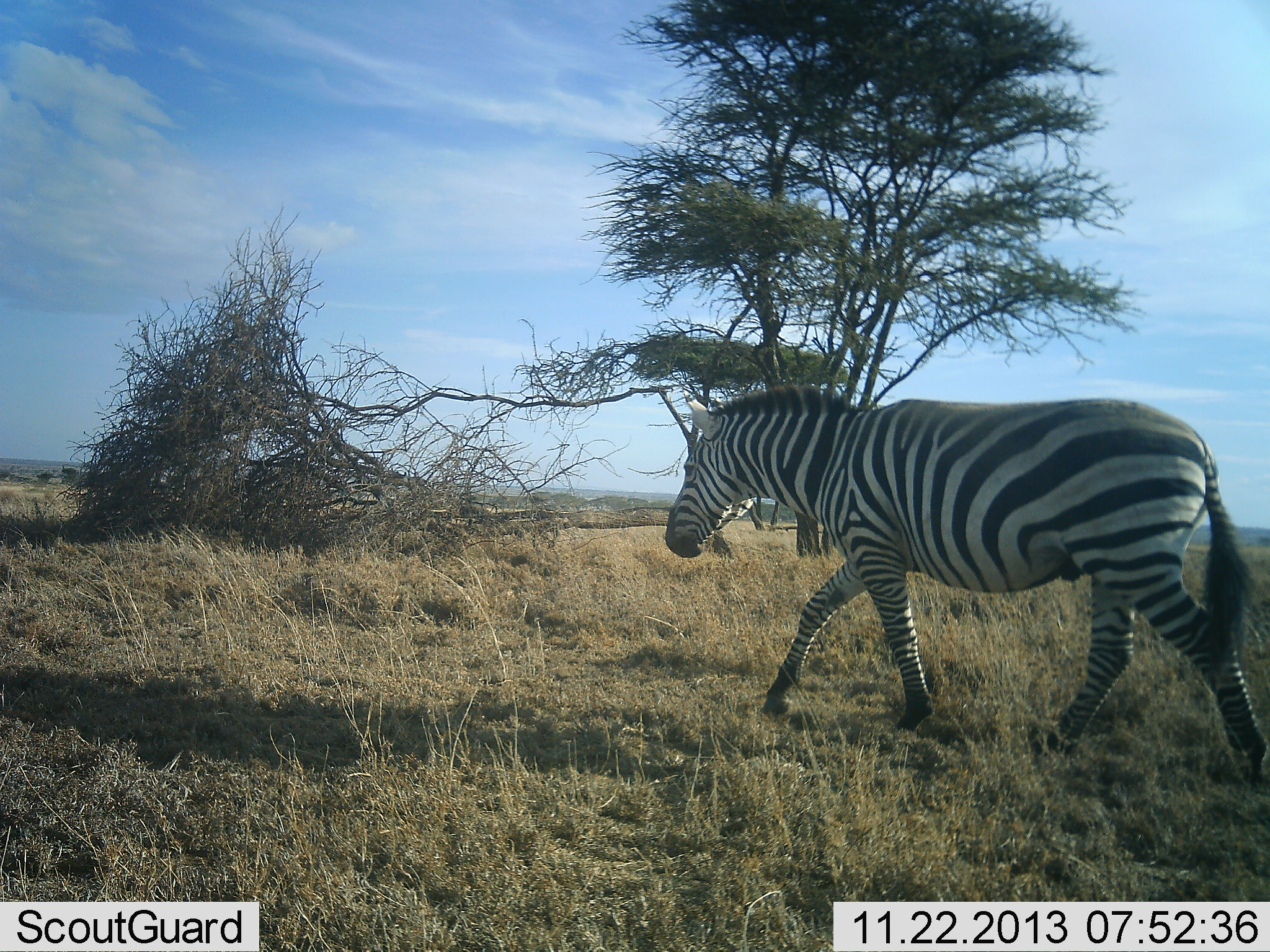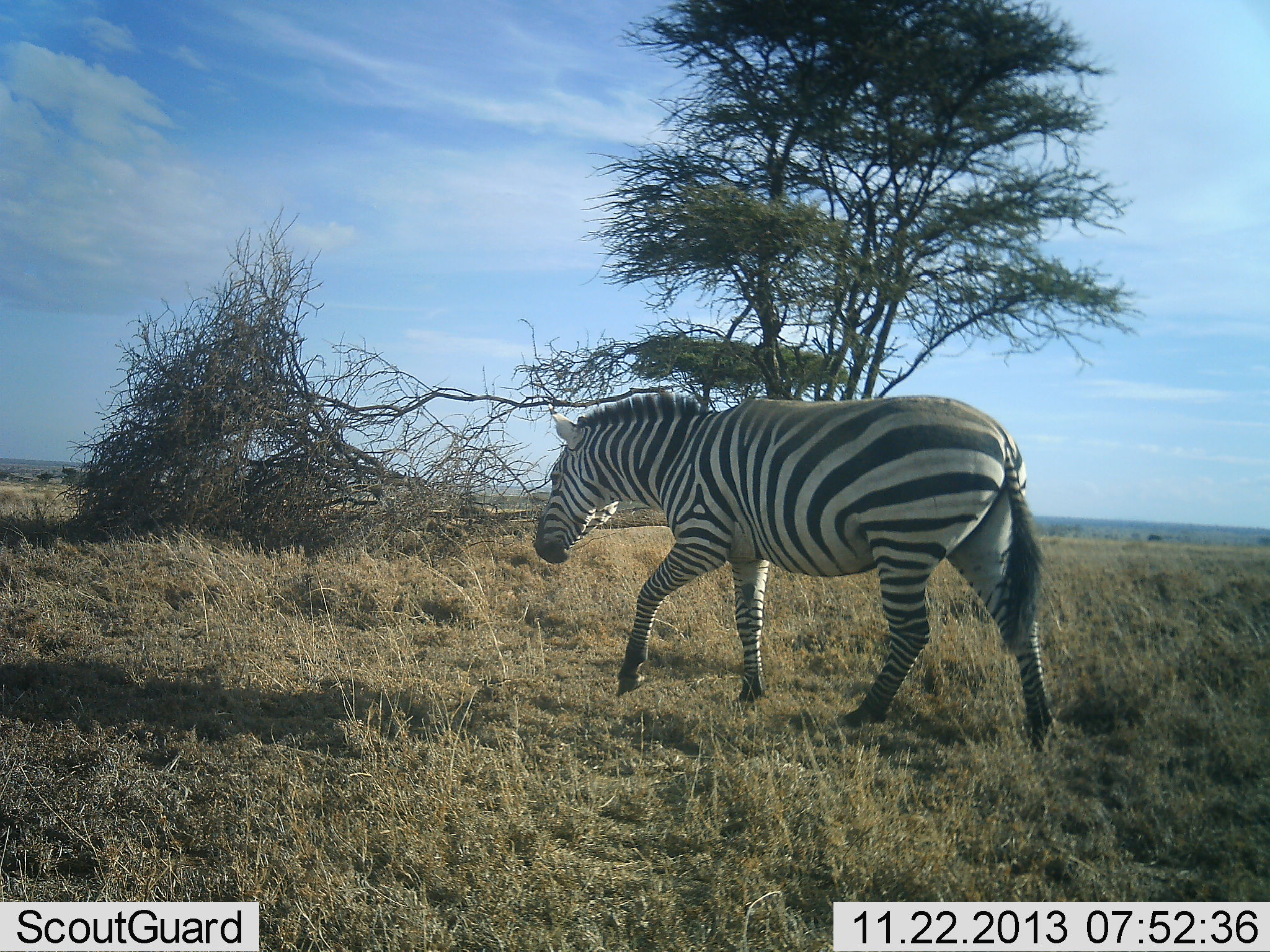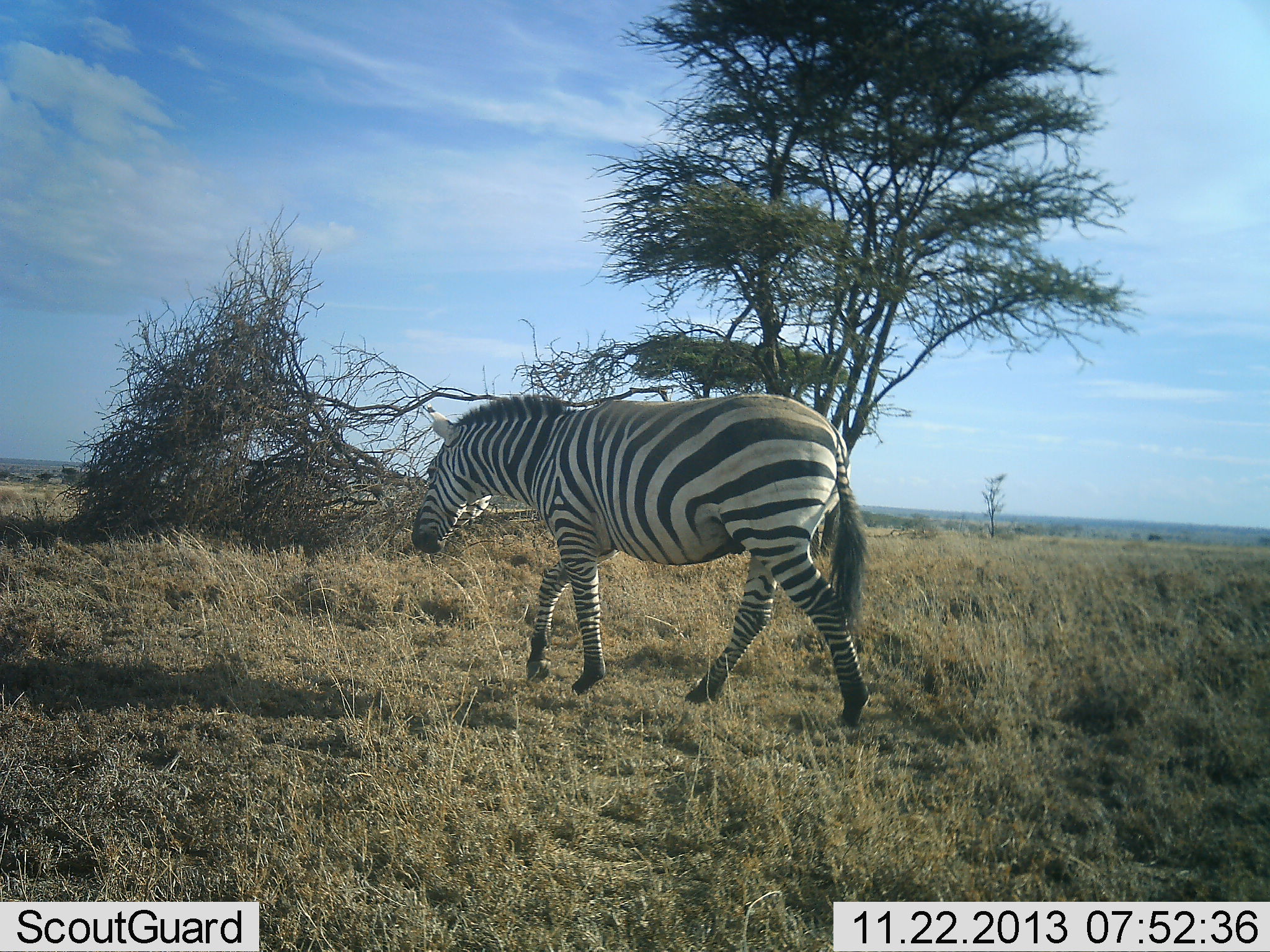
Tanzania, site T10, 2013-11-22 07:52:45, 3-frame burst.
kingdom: Animalia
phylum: Chordata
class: Mammalia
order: Perissodactyla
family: Equidae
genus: Equus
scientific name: Equus quagga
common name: plains zebra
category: zebra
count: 1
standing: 0%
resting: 0%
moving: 100%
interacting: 0%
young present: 0%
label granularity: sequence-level